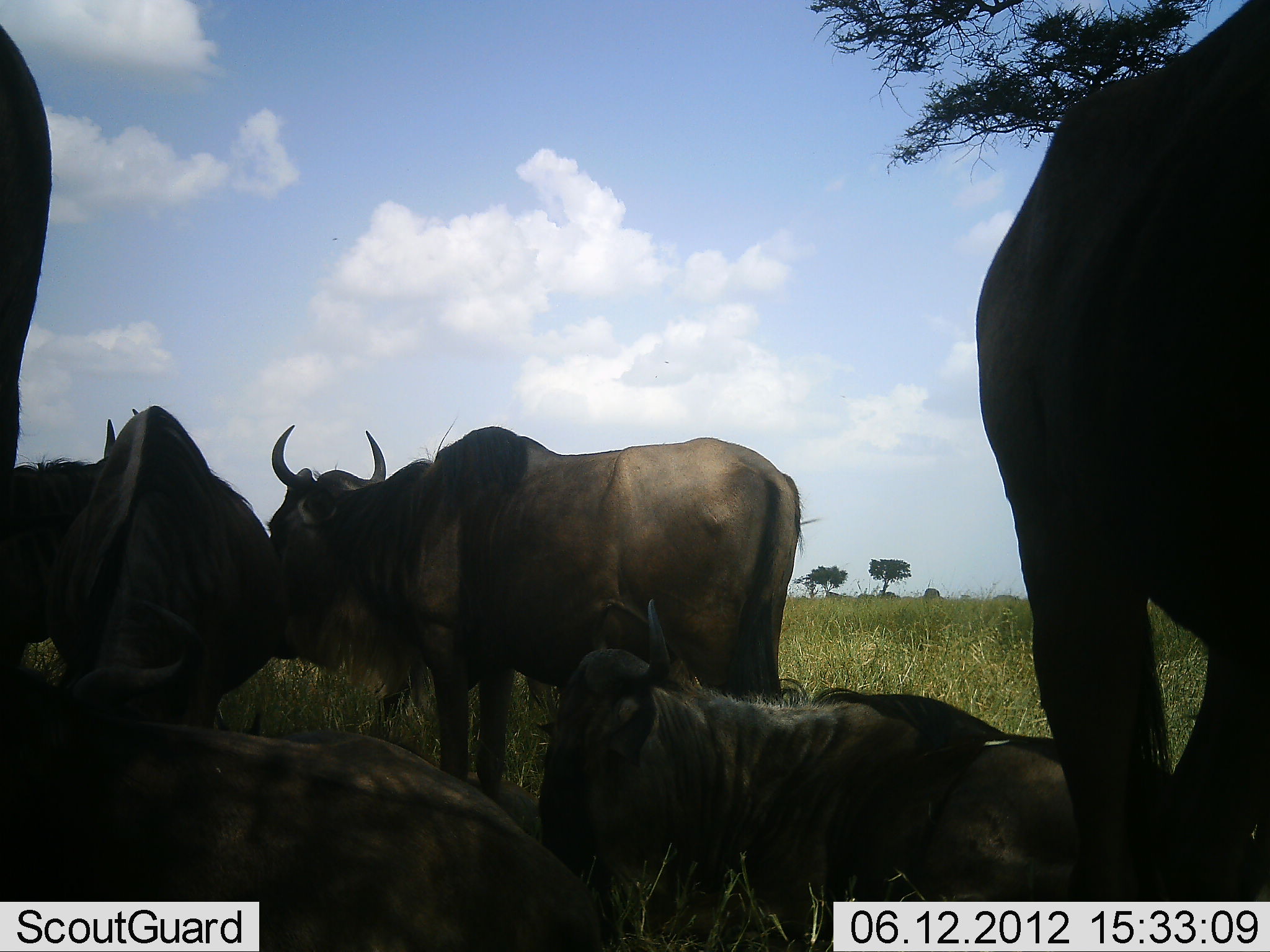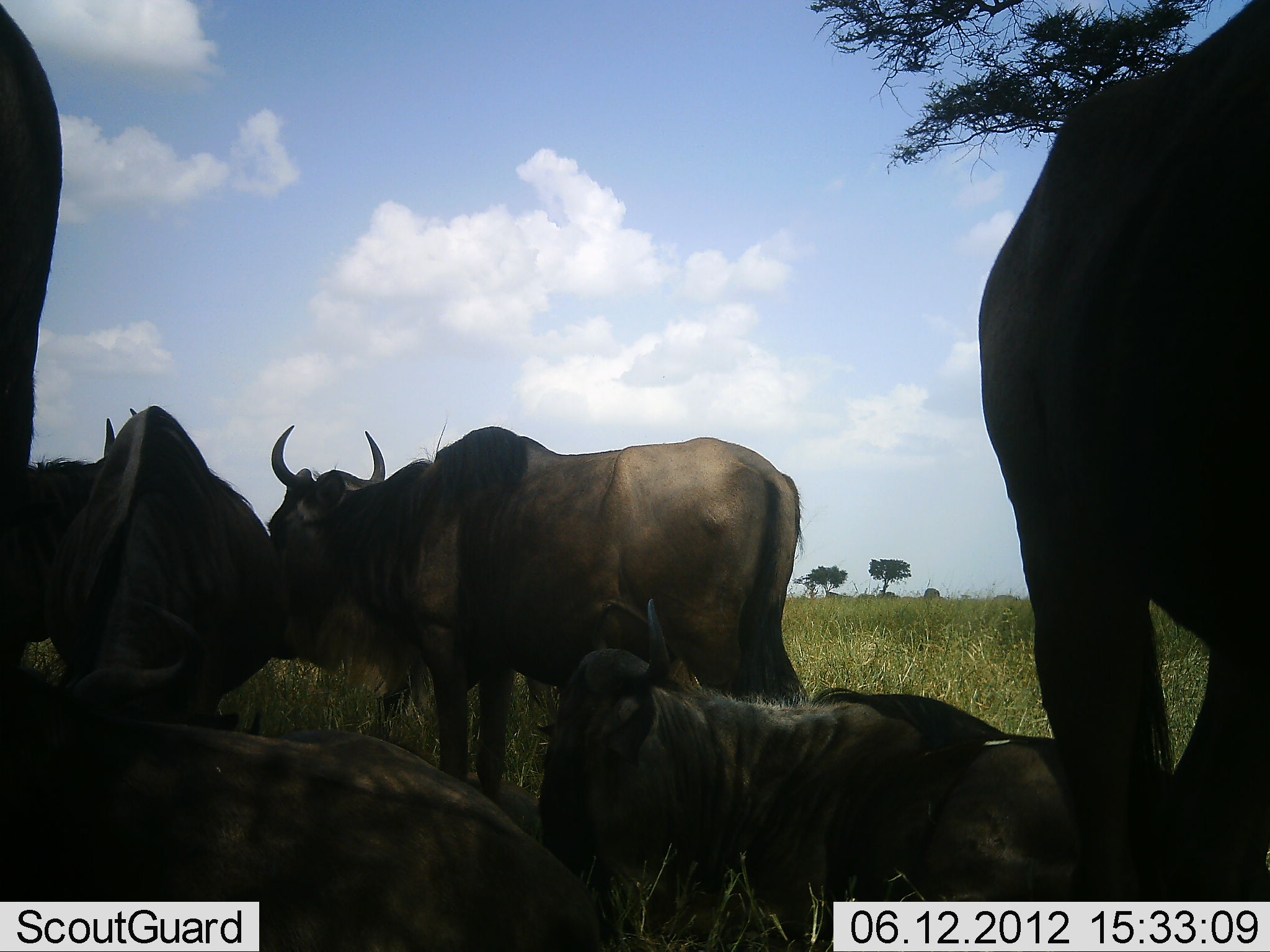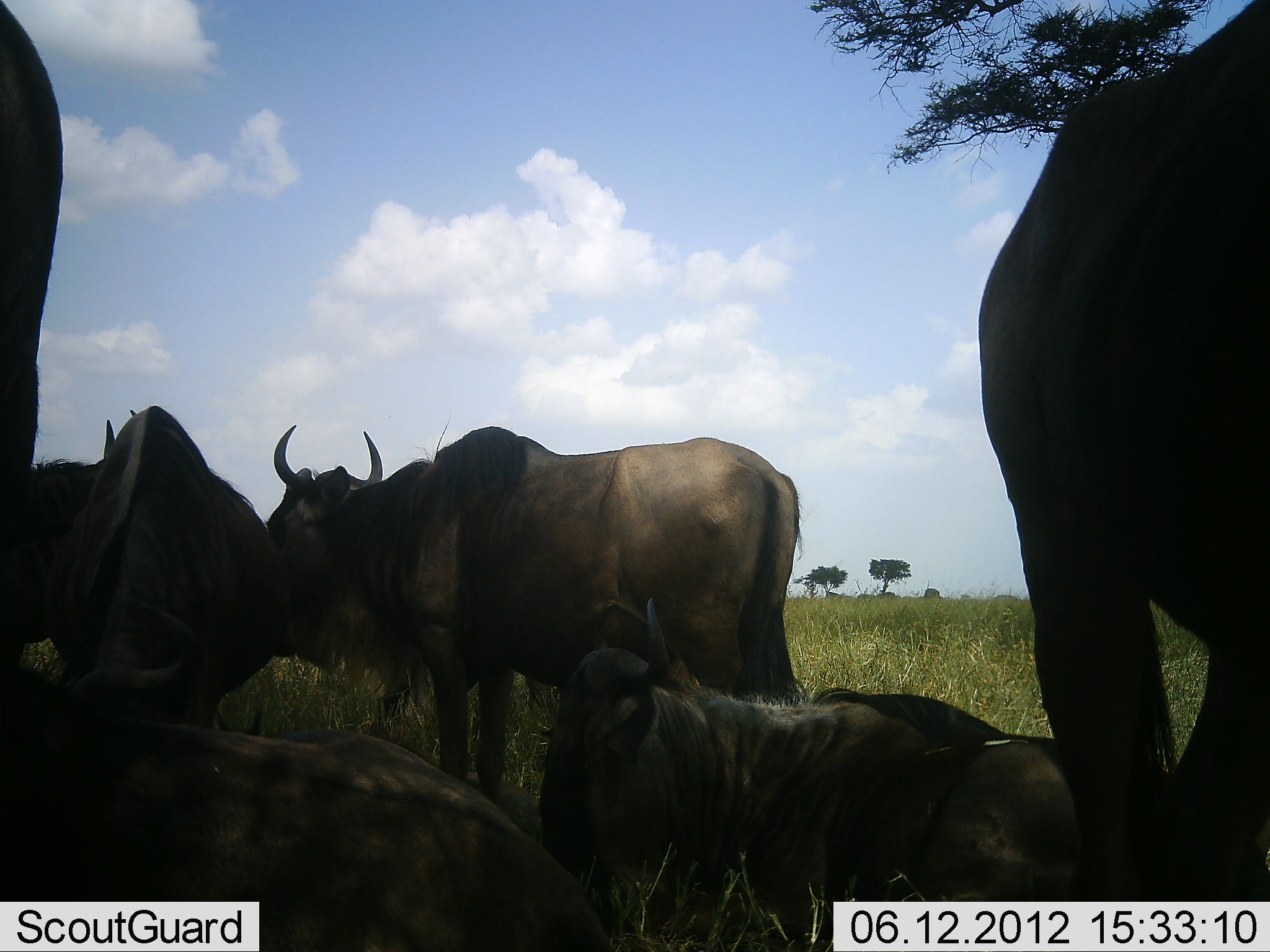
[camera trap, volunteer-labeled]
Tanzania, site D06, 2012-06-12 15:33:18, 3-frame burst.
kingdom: Animalia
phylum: Chordata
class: Mammalia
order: Artiodactyla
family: Bovidae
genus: Connochaetes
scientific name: Connochaetes taurinus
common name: blue wildebeest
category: wildebeest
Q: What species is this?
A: Wildebeest (blue wildebeest) (Connochaetes taurinus).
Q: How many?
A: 7.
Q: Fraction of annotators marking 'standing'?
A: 70%.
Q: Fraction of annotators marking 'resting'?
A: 100%.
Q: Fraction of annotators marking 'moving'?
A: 0%.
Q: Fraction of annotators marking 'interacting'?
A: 0%.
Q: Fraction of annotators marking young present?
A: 0%.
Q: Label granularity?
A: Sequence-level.